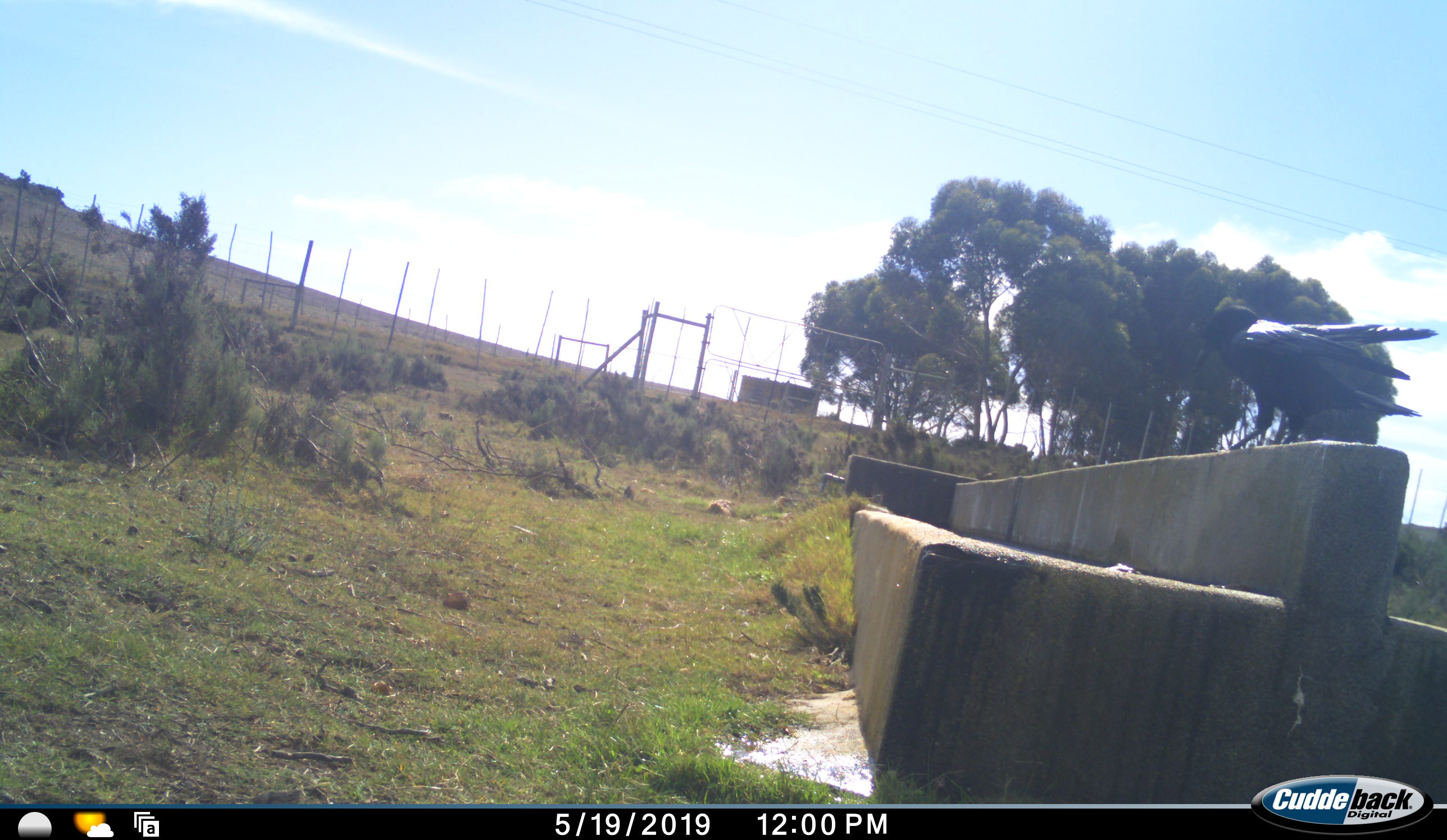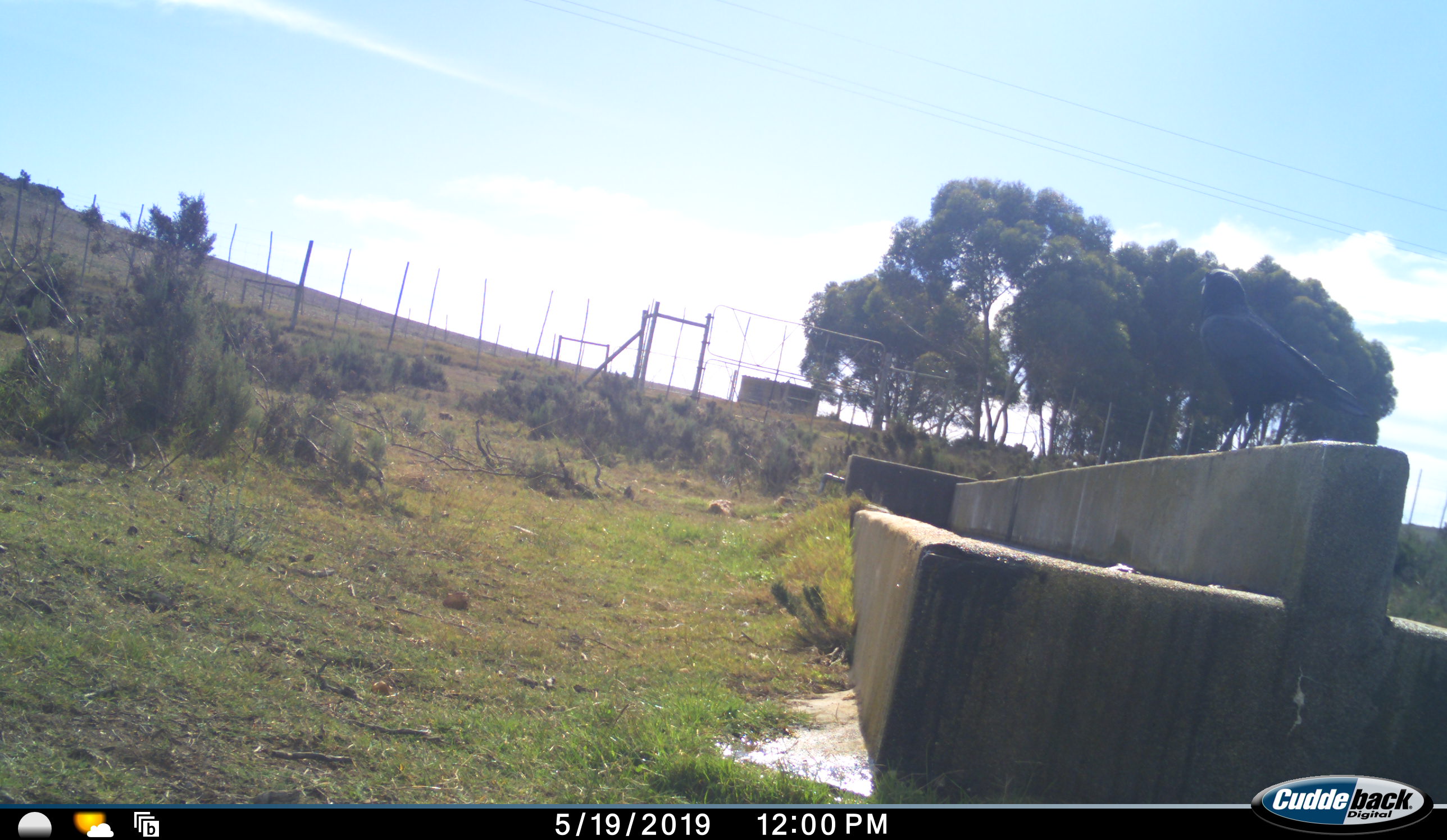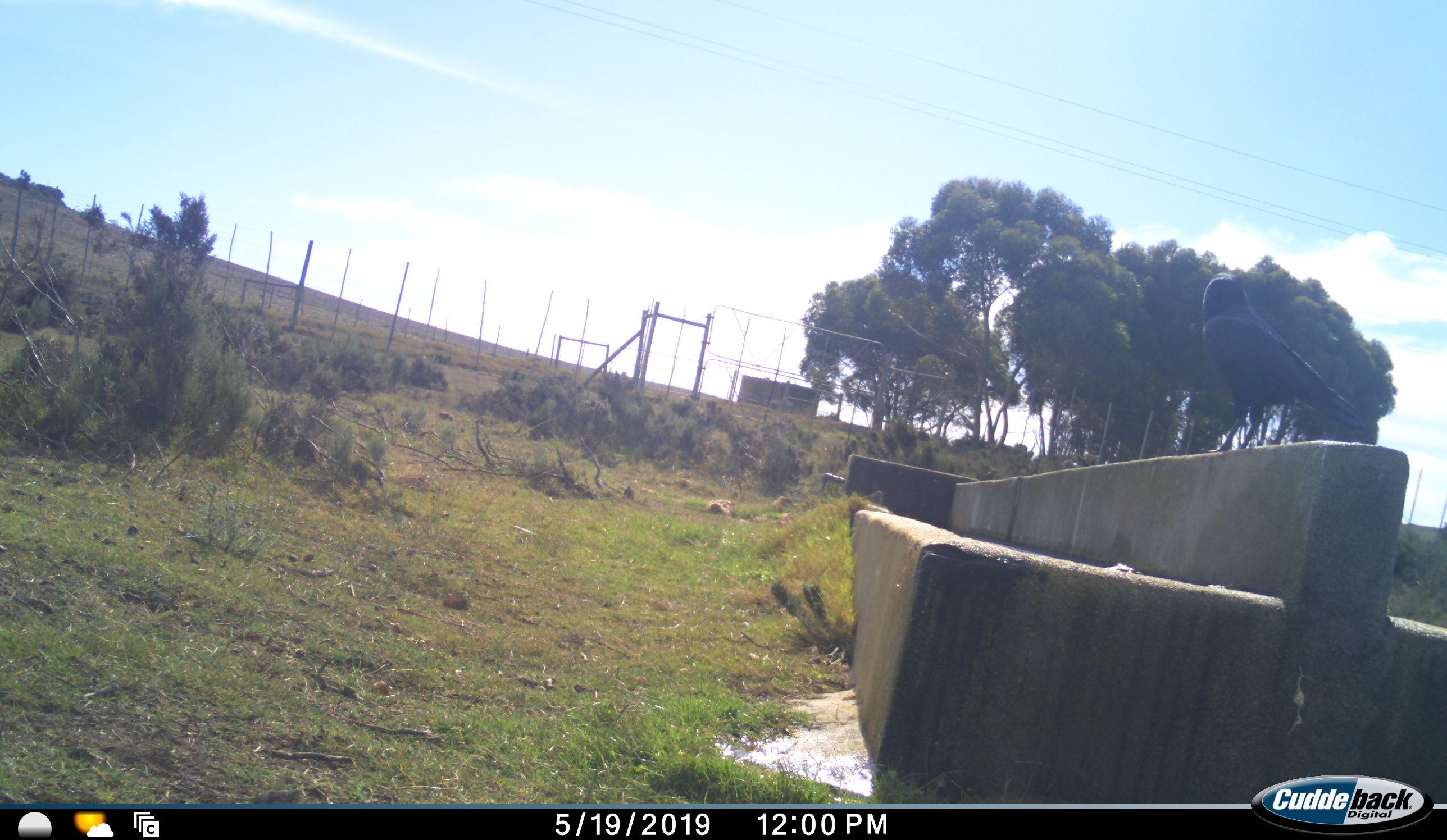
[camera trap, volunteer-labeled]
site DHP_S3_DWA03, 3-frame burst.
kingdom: Animalia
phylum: Chordata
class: Aves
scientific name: Aves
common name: bird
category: birdother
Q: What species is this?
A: Birdother (bird) (Aves).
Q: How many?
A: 1.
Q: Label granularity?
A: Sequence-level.